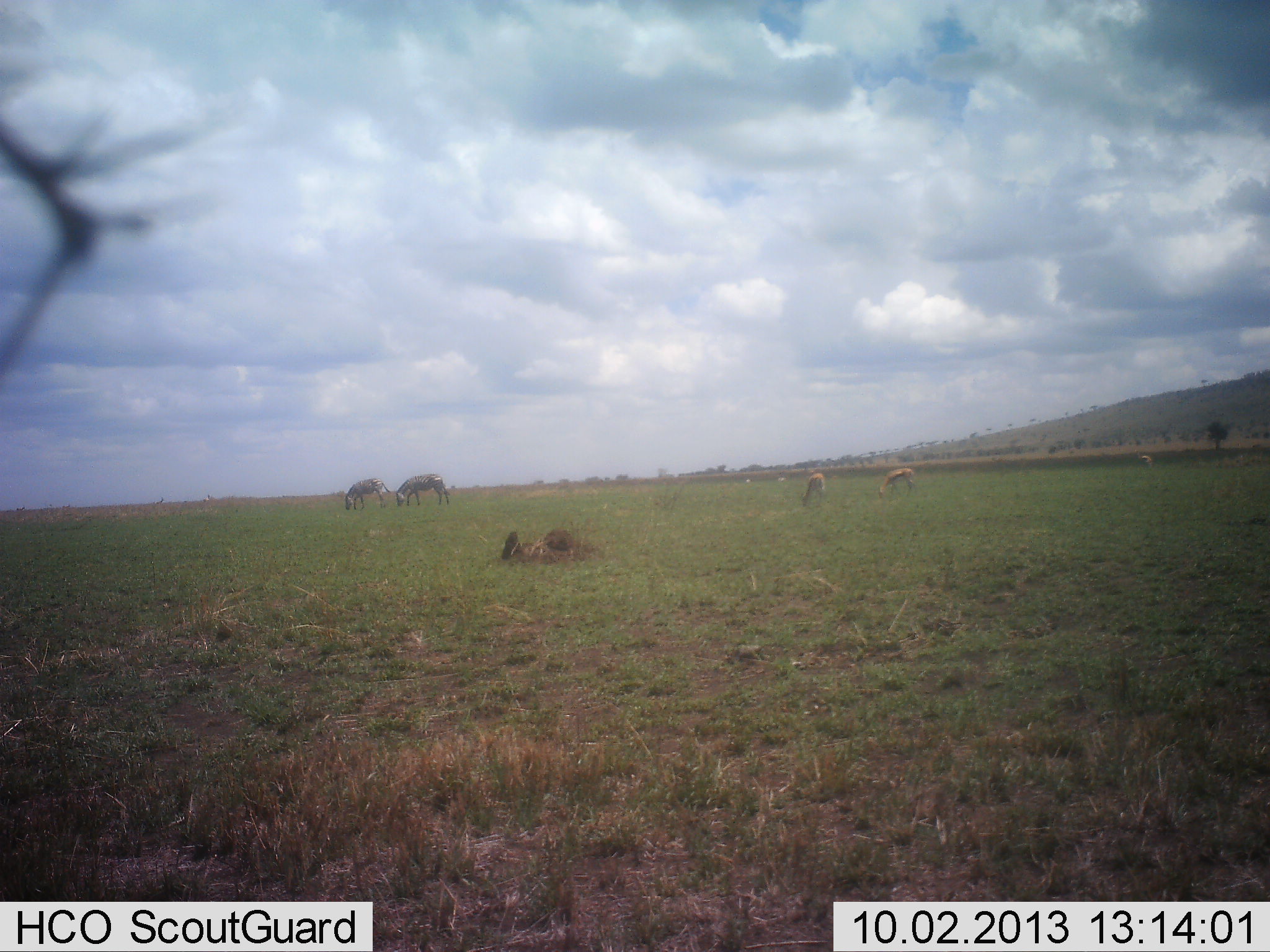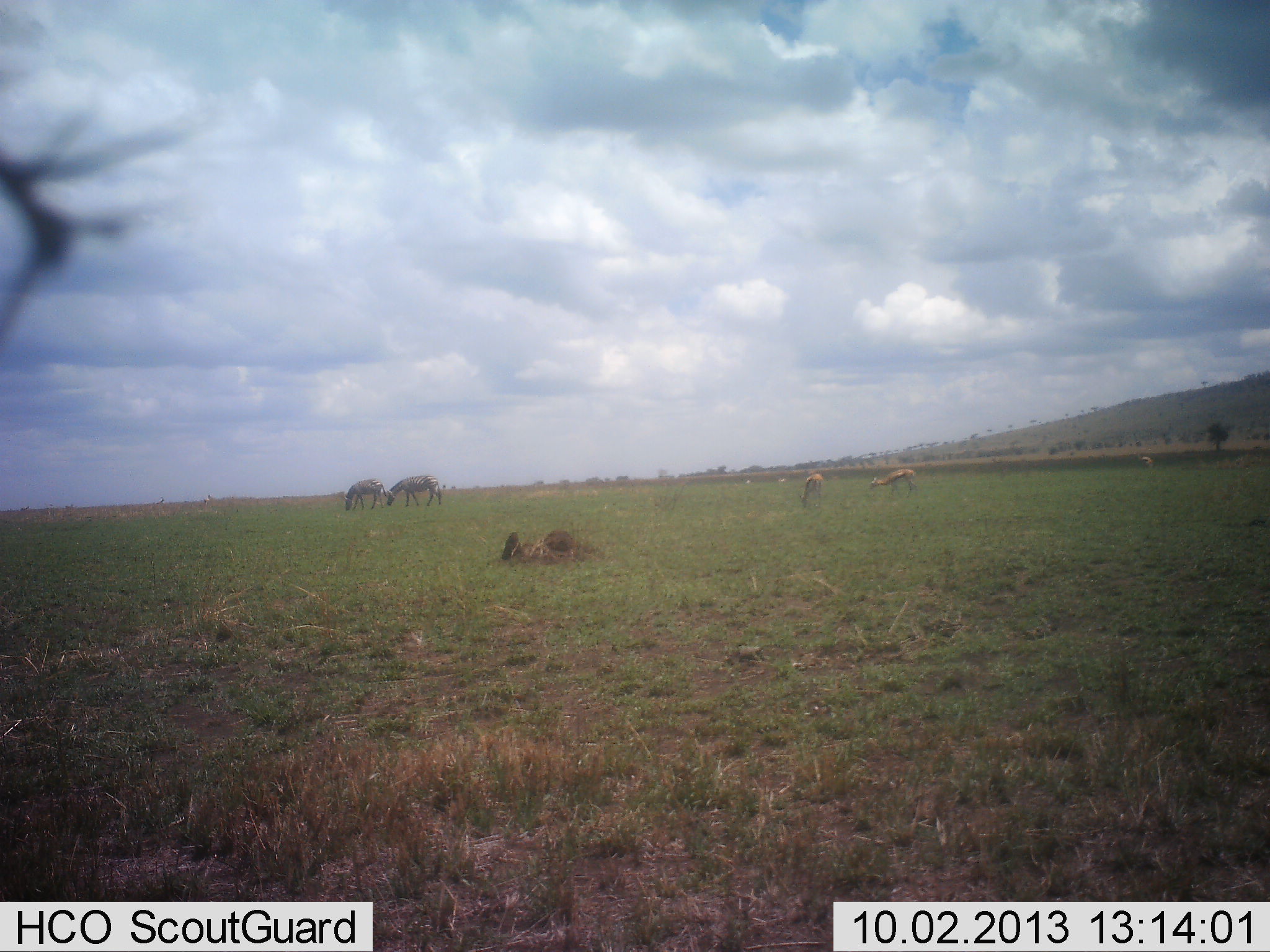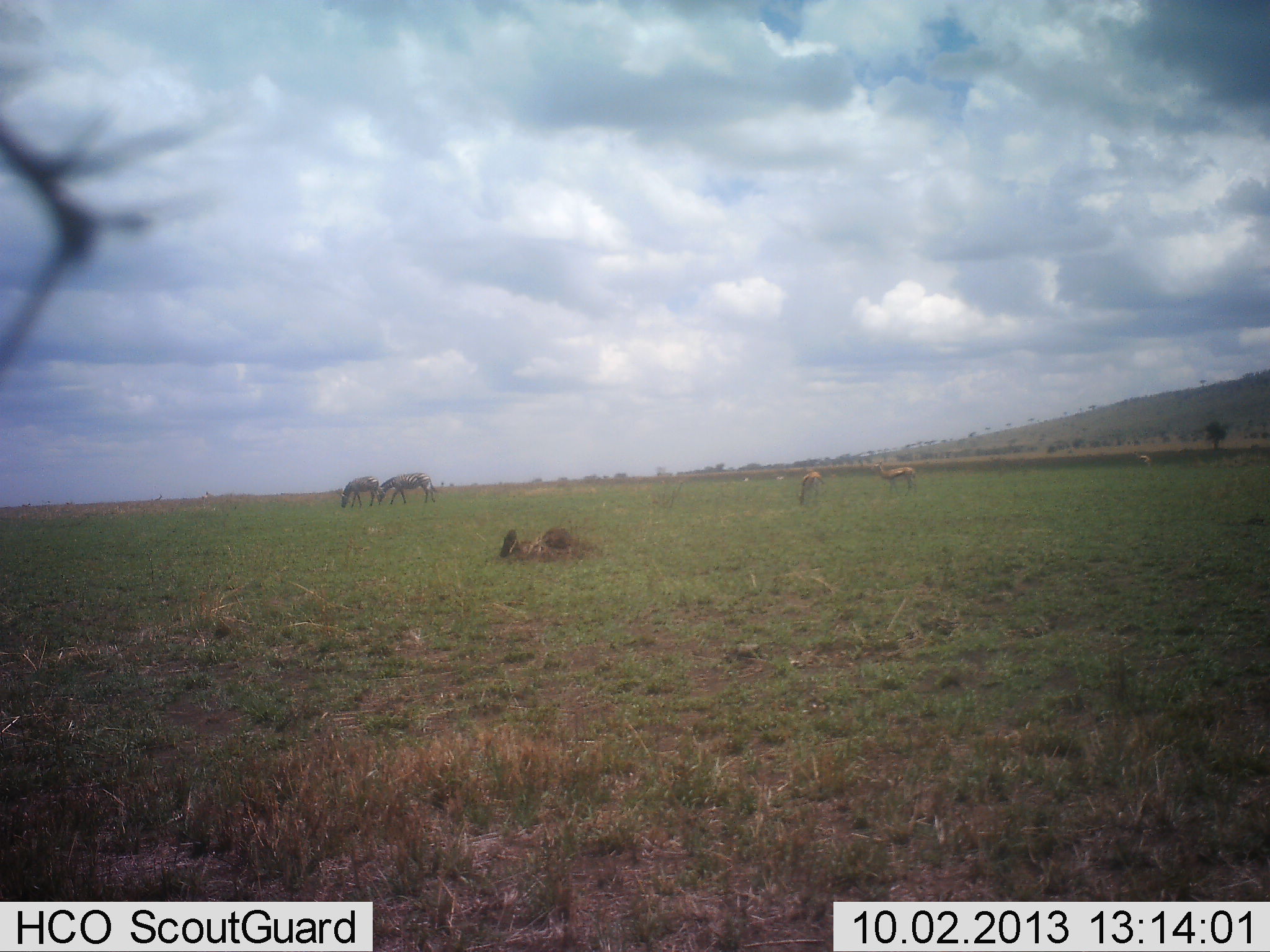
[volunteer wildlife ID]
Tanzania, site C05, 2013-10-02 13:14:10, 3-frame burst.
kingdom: Animalia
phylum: Chordata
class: Mammalia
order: Artiodactyla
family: Bovidae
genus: Eudorcas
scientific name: Eudorcas thomsonii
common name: thomson's gazelle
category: gazellethomsons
Gazellethomsons (thomson's gazelle) (Eudorcas thomsonii), count 3. Behavior (volunteer vote fractions): standing 30%, resting 0%, moving 4%, interacting 0%. Young present (vote fraction): 4%. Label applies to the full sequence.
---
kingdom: Animalia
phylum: Chordata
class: Mammalia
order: Perissodactyla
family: Equidae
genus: Equus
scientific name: Equus quagga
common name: plains zebra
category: zebra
Zebra (plains zebra) (Equus quagga), count 2. Behavior (volunteer vote fractions): standing 27%, resting 5%, moving 14%, interacting 0%. Young present (vote fraction): 0%. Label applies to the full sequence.